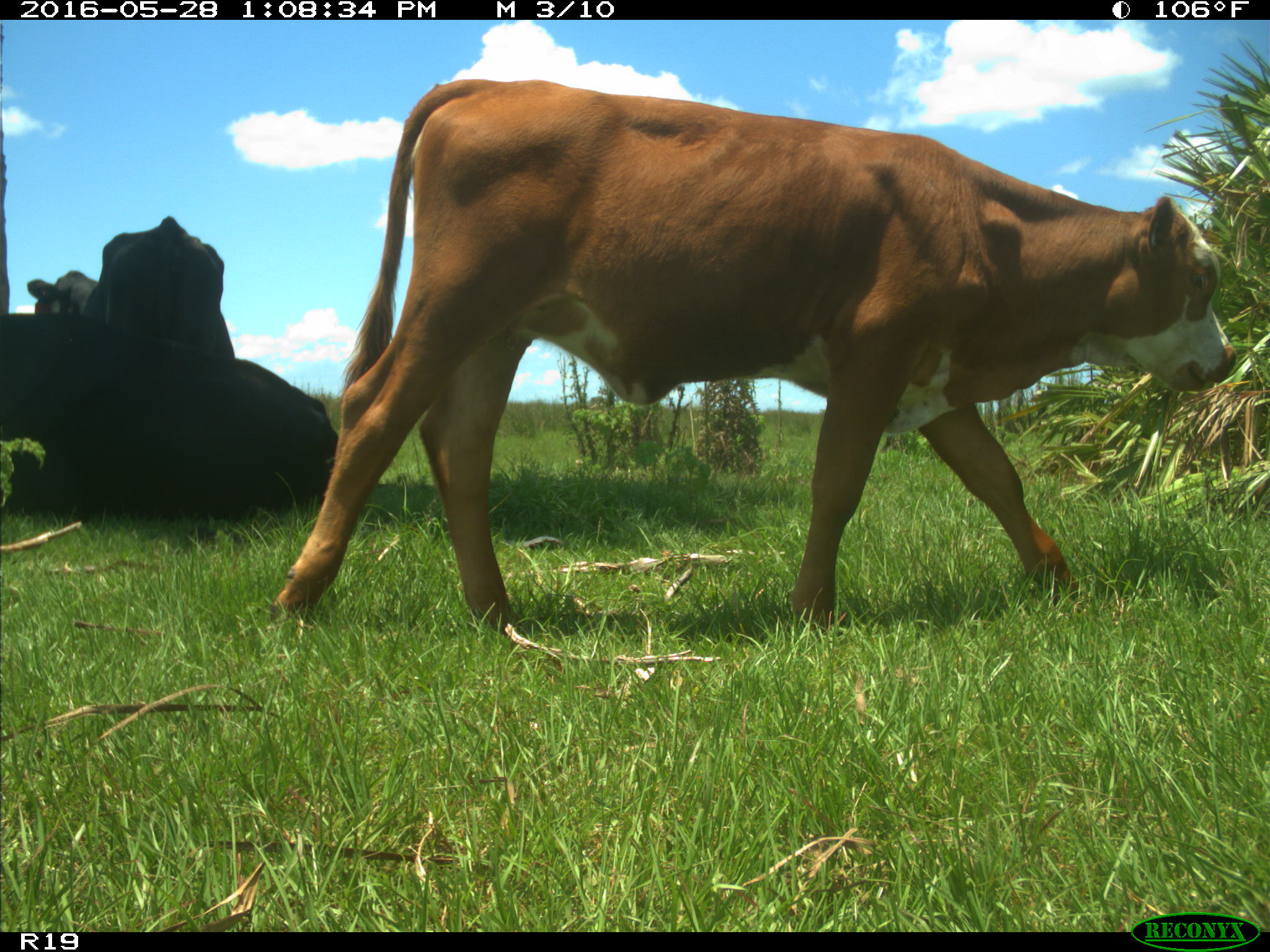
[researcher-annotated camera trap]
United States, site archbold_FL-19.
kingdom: Animalia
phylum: Chordata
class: Mammalia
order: Artiodactyla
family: Bovidae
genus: Bos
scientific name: Bos taurus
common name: domestic cow